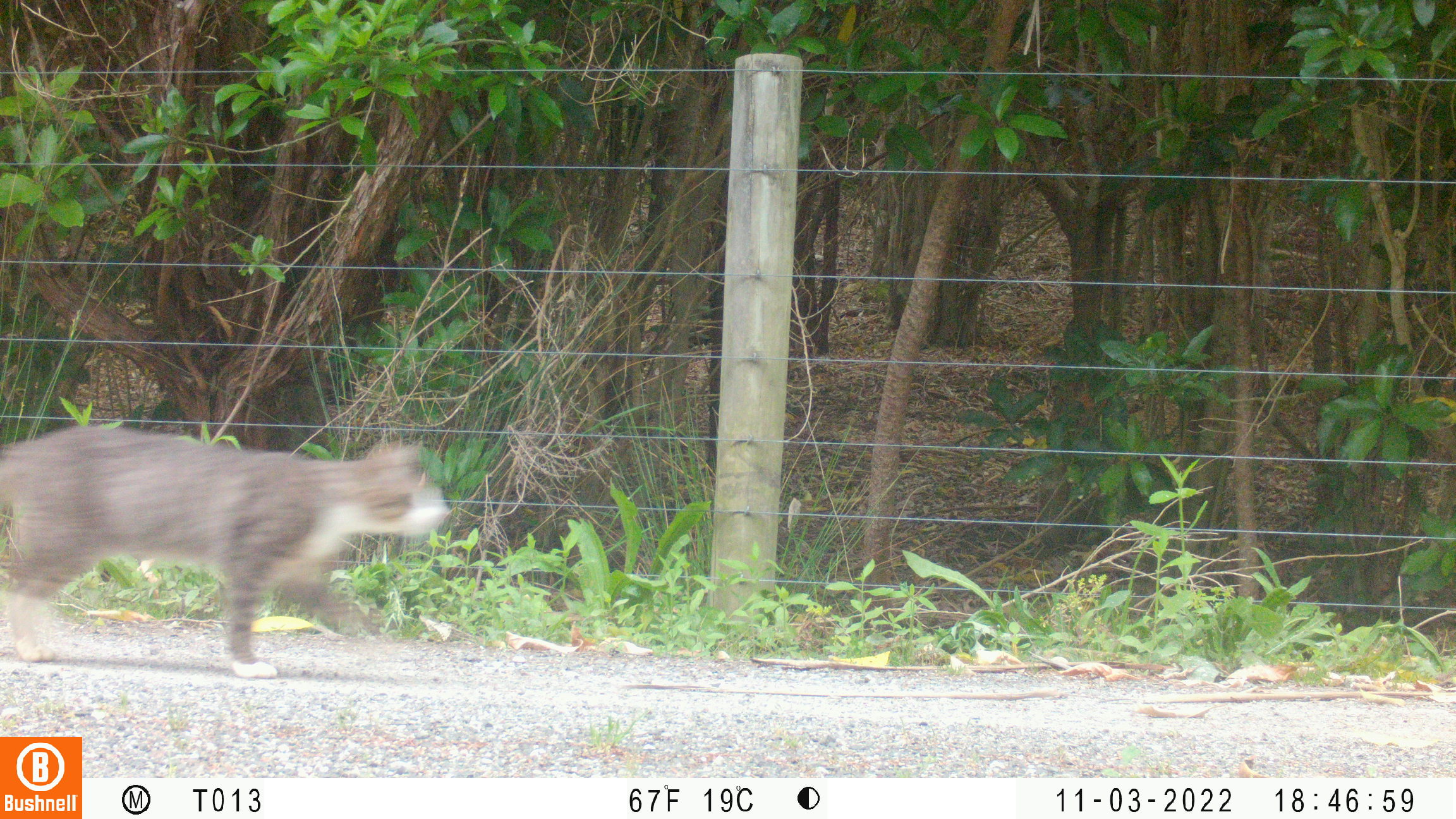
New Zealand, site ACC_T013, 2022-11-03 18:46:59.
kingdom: Animalia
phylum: Chordata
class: Mammalia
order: Carnivora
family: Felidae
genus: Felis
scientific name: Felis catus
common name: domestic cat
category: cat